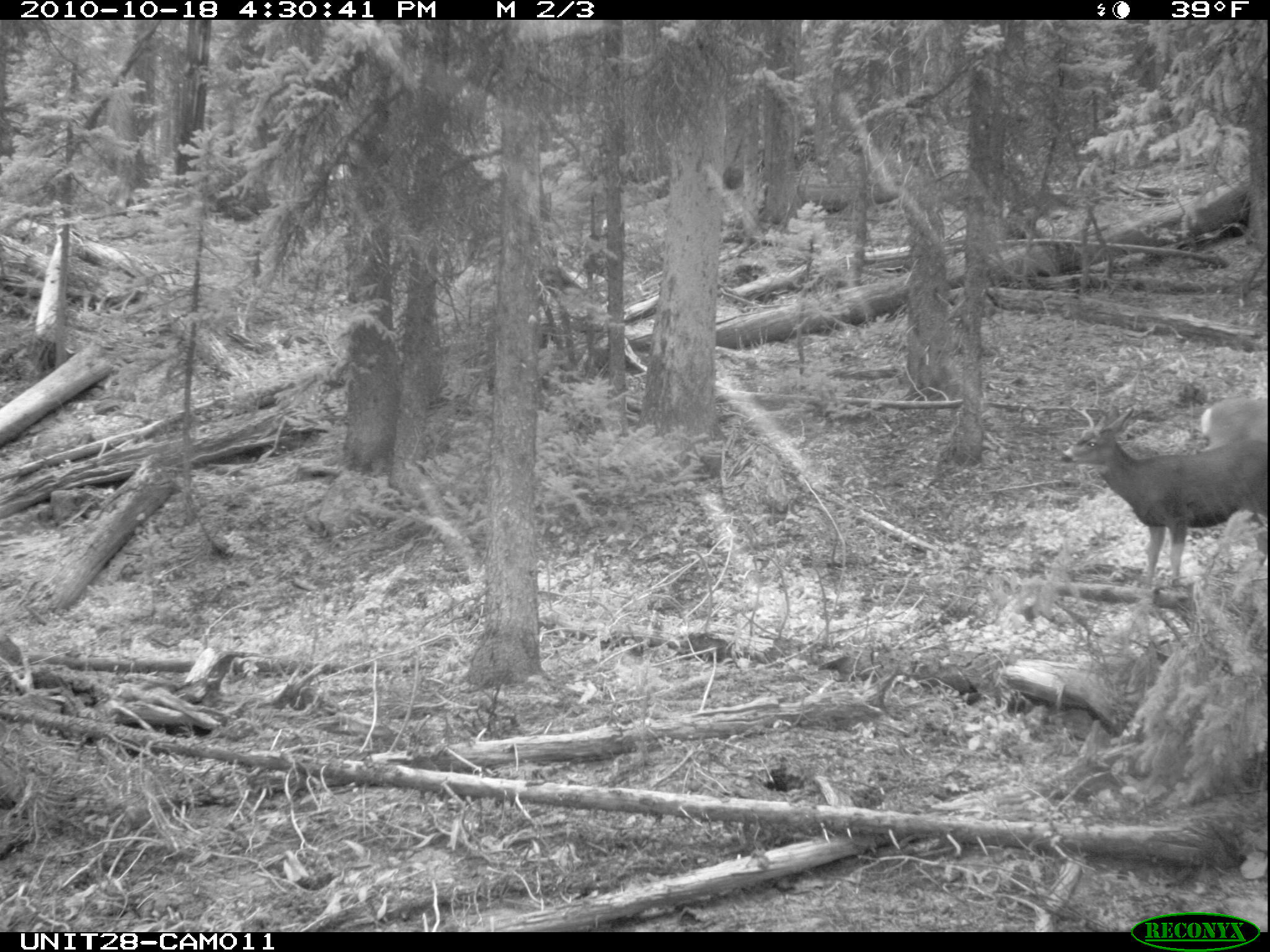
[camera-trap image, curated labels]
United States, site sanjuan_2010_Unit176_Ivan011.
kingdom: Animalia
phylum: Chordata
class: Mammalia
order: Artiodactyla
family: Cervidae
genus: Odocoileus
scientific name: Odocoileus hemionus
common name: mule deer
Odocoileus hemionus (mule deer).